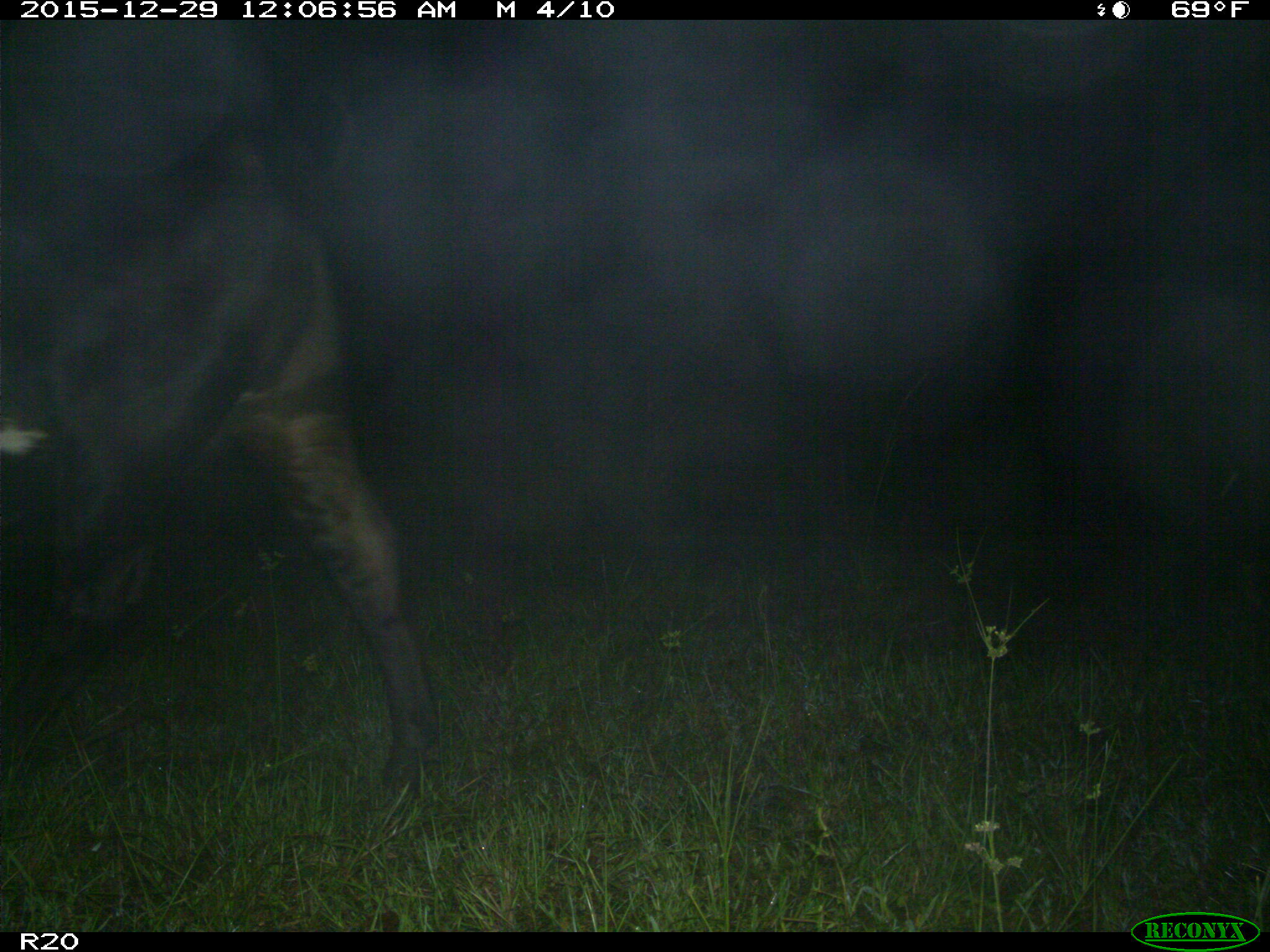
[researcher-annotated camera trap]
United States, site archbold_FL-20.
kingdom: Animalia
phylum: Chordata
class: Mammalia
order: Artiodactyla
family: Bovidae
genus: Bos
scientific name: Bos taurus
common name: domestic cow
Bos taurus (domestic cow).